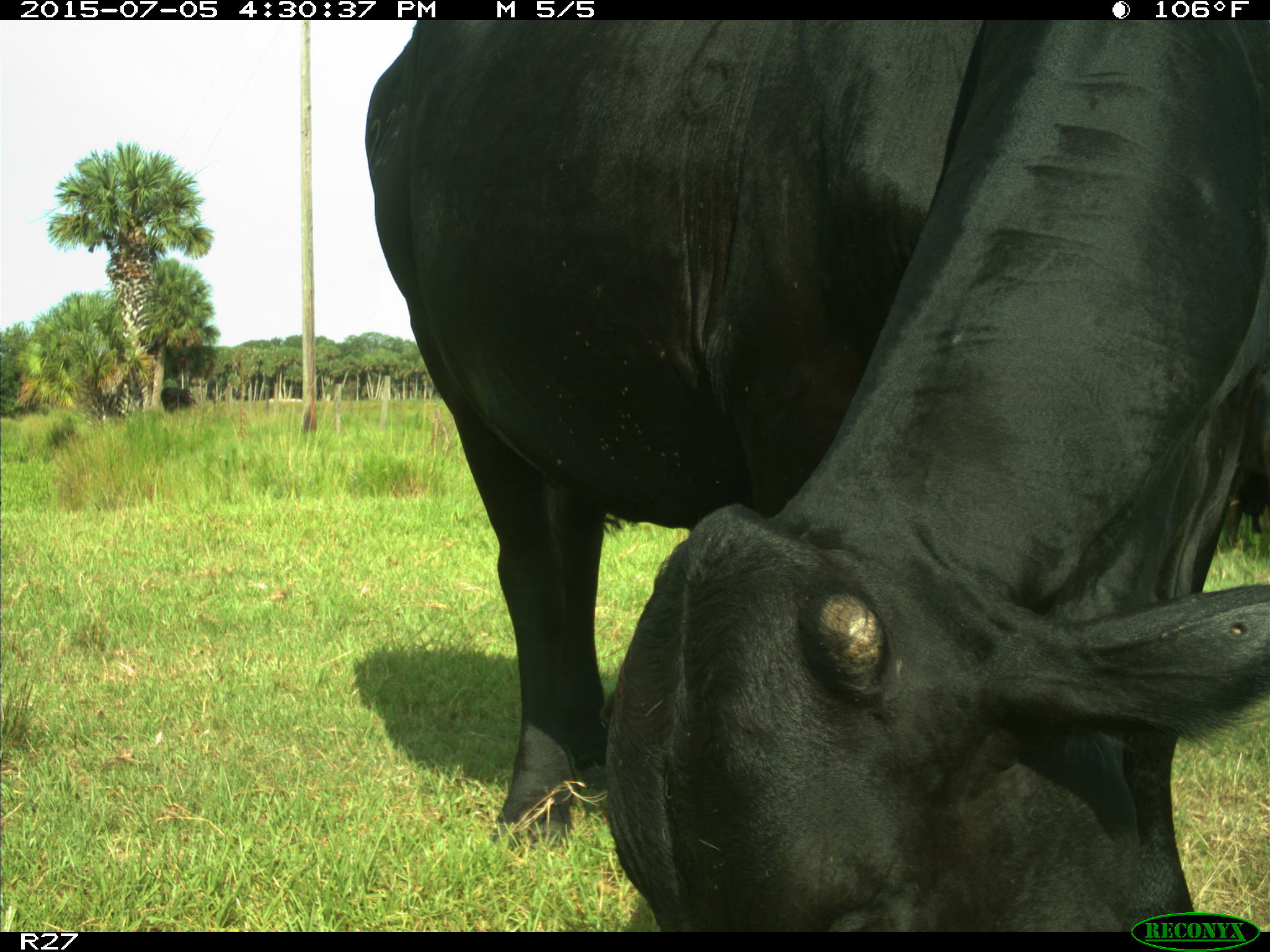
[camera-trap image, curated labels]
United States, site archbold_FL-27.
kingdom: Animalia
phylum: Chordata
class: Mammalia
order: Artiodactyla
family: Bovidae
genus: Bos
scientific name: Bos taurus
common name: domestic cow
Bos taurus (domestic cow).